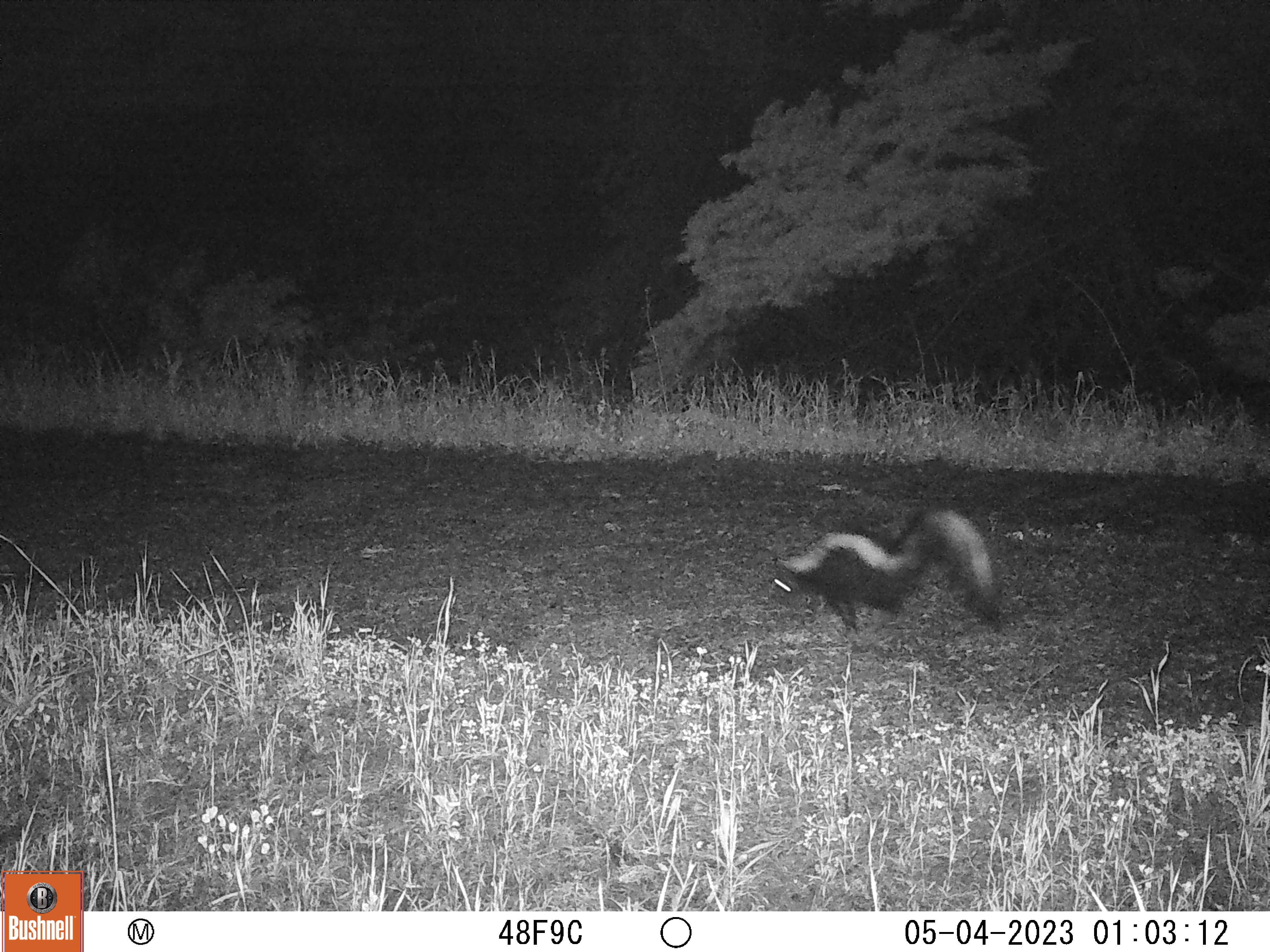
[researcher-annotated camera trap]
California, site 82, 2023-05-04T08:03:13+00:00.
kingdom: Animalia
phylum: Chordata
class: Mammalia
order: Carnivora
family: Mephitidae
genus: Mephitis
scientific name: Mephitis mephitis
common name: striped skunk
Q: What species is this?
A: Striped skunk (Mephitis mephitis).